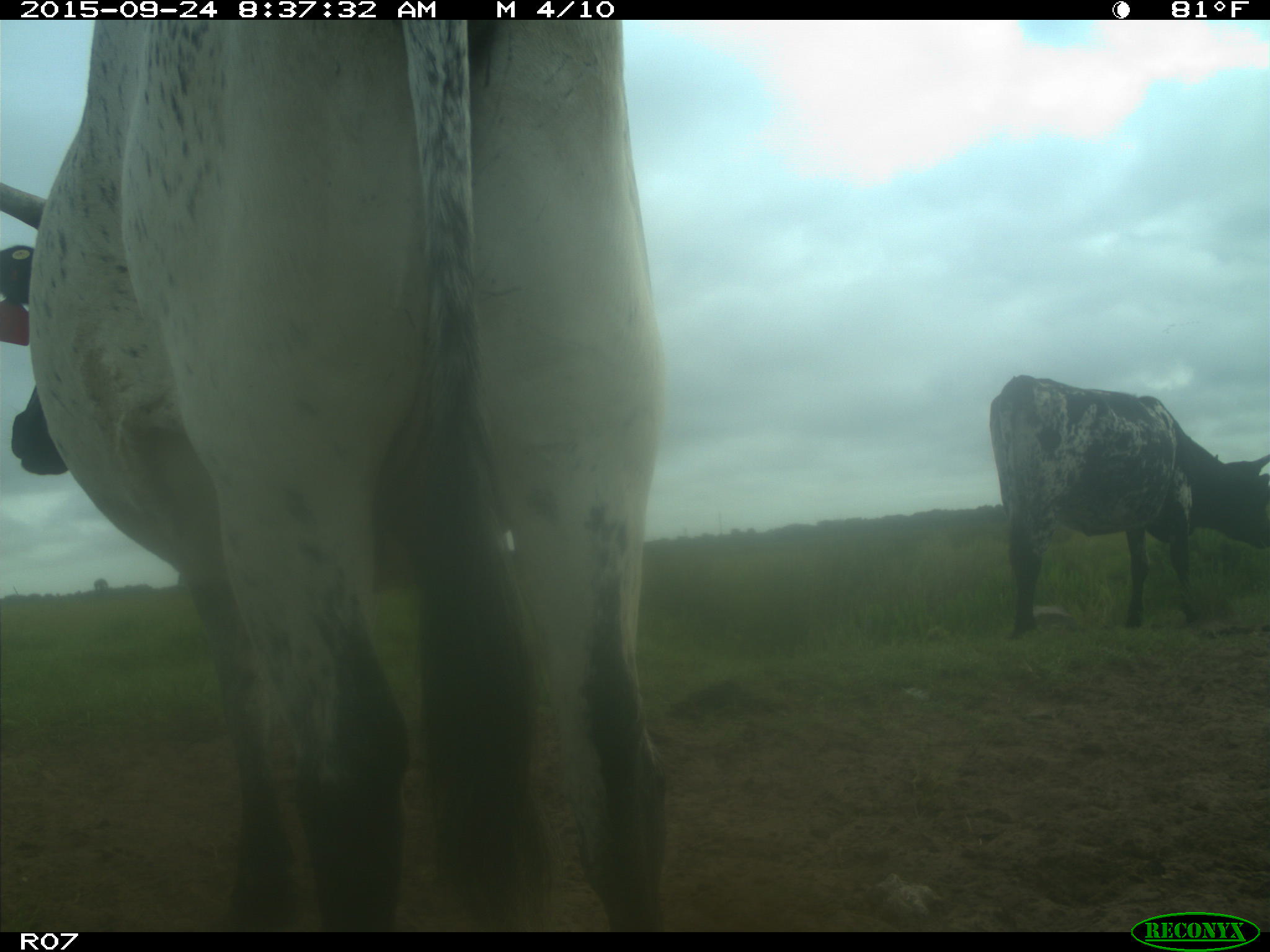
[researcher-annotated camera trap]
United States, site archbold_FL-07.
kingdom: Animalia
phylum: Chordata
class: Mammalia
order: Artiodactyla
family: Bovidae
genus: Bos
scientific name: Bos taurus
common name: domestic cow